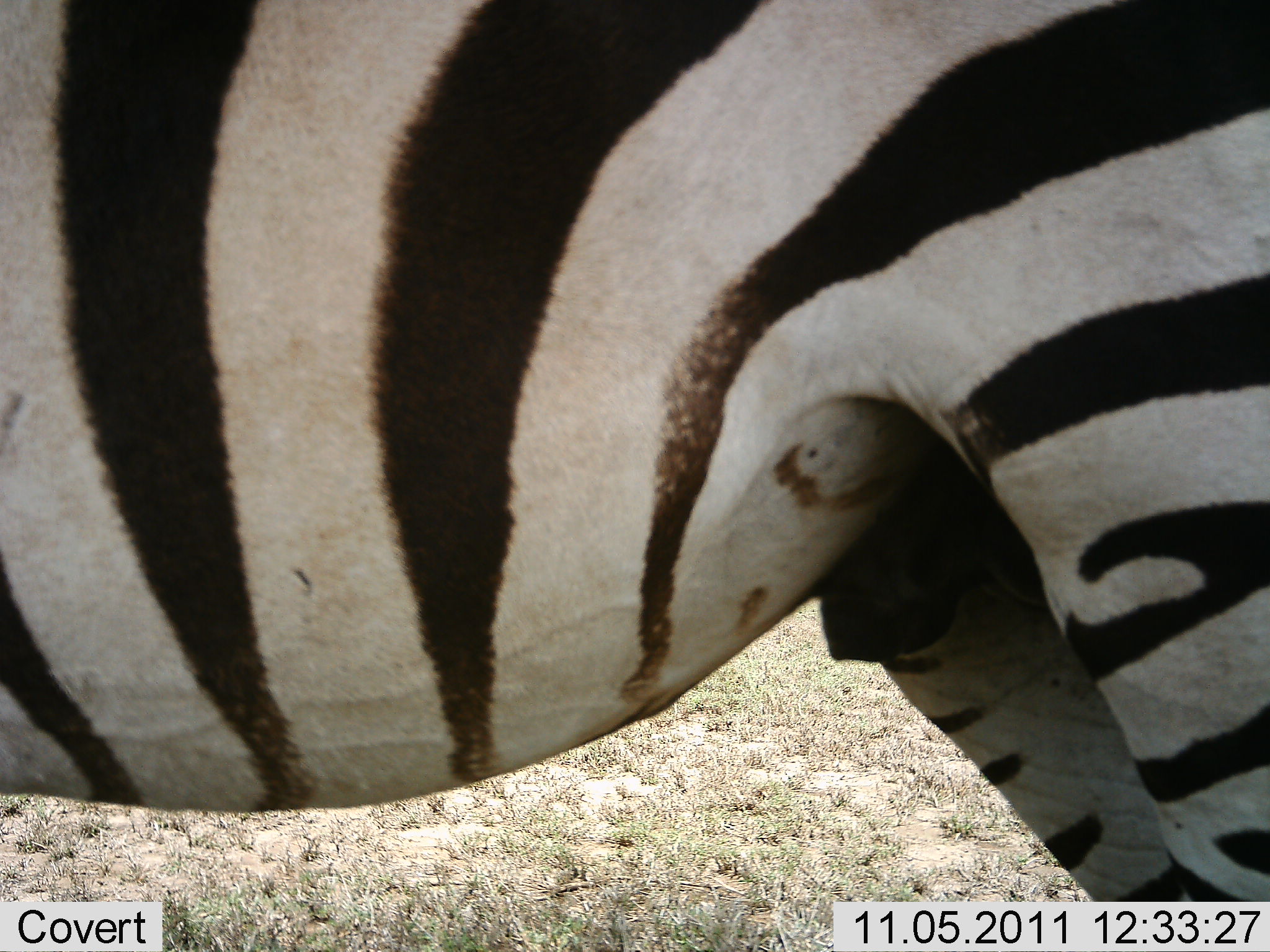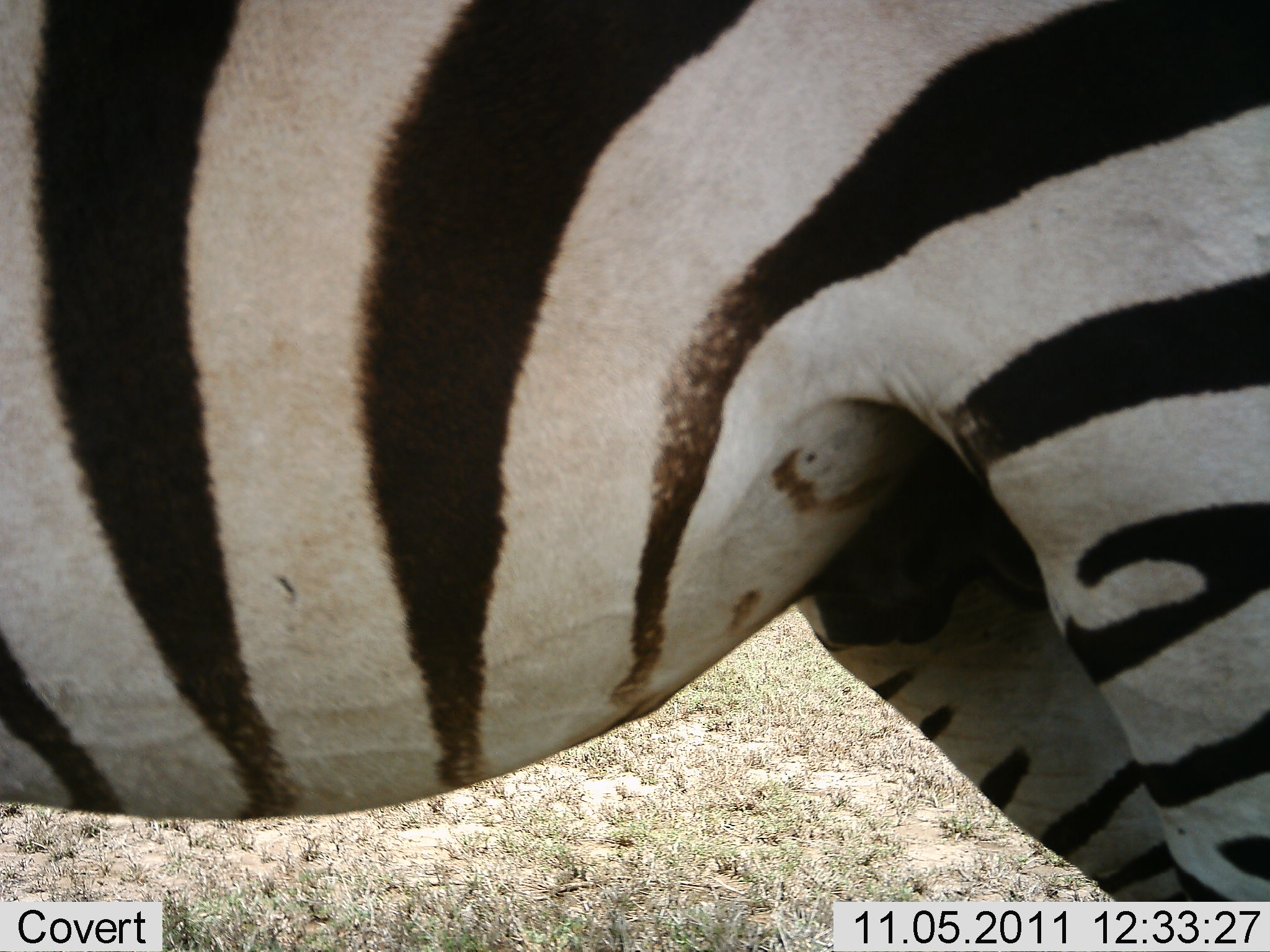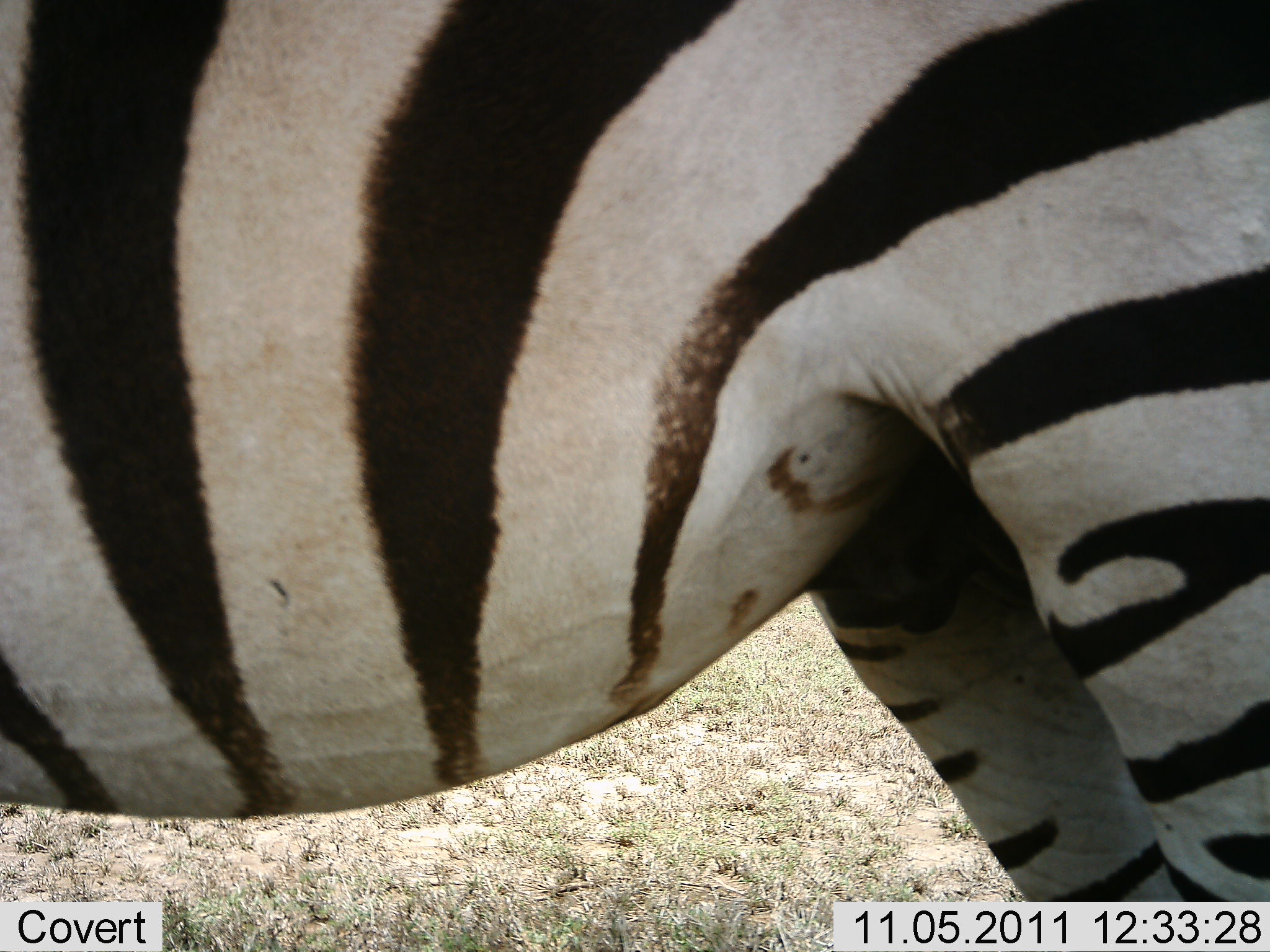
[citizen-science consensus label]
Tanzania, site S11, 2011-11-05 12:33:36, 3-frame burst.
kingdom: Animalia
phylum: Chordata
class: Mammalia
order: Perissodactyla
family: Equidae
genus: Equus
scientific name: Equus quagga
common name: plains zebra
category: zebra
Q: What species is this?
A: Zebra (plains zebra) (Equus quagga).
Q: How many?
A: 1.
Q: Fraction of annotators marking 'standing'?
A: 90%.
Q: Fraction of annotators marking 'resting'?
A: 10%.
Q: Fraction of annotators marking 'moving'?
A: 10%.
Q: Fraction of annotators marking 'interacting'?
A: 0%.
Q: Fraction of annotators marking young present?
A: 0%.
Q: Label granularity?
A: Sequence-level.